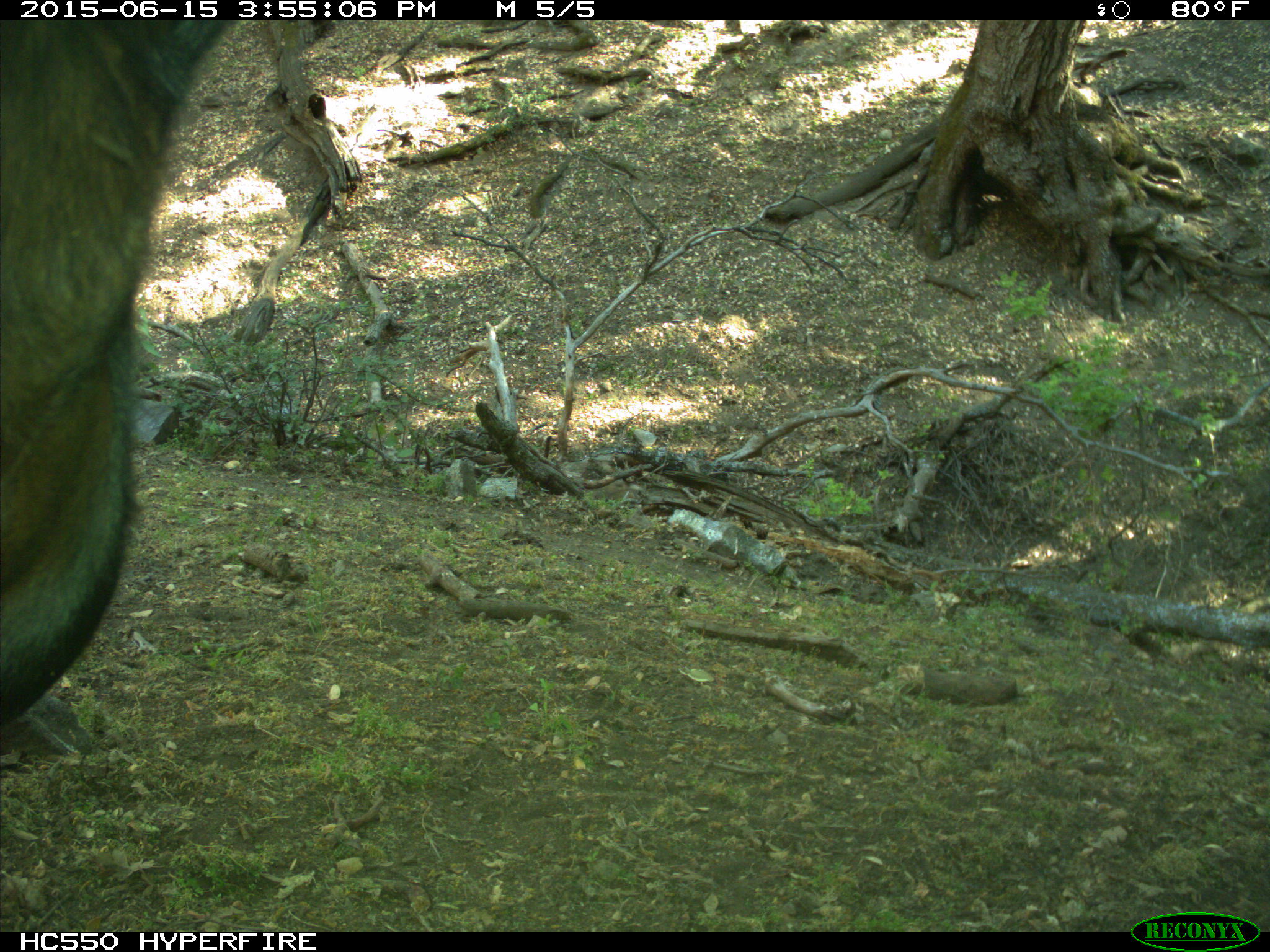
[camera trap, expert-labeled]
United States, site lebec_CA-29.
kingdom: Animalia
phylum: Chordata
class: Mammalia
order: Artiodactyla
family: Bovidae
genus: Bos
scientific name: Bos taurus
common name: domestic cow